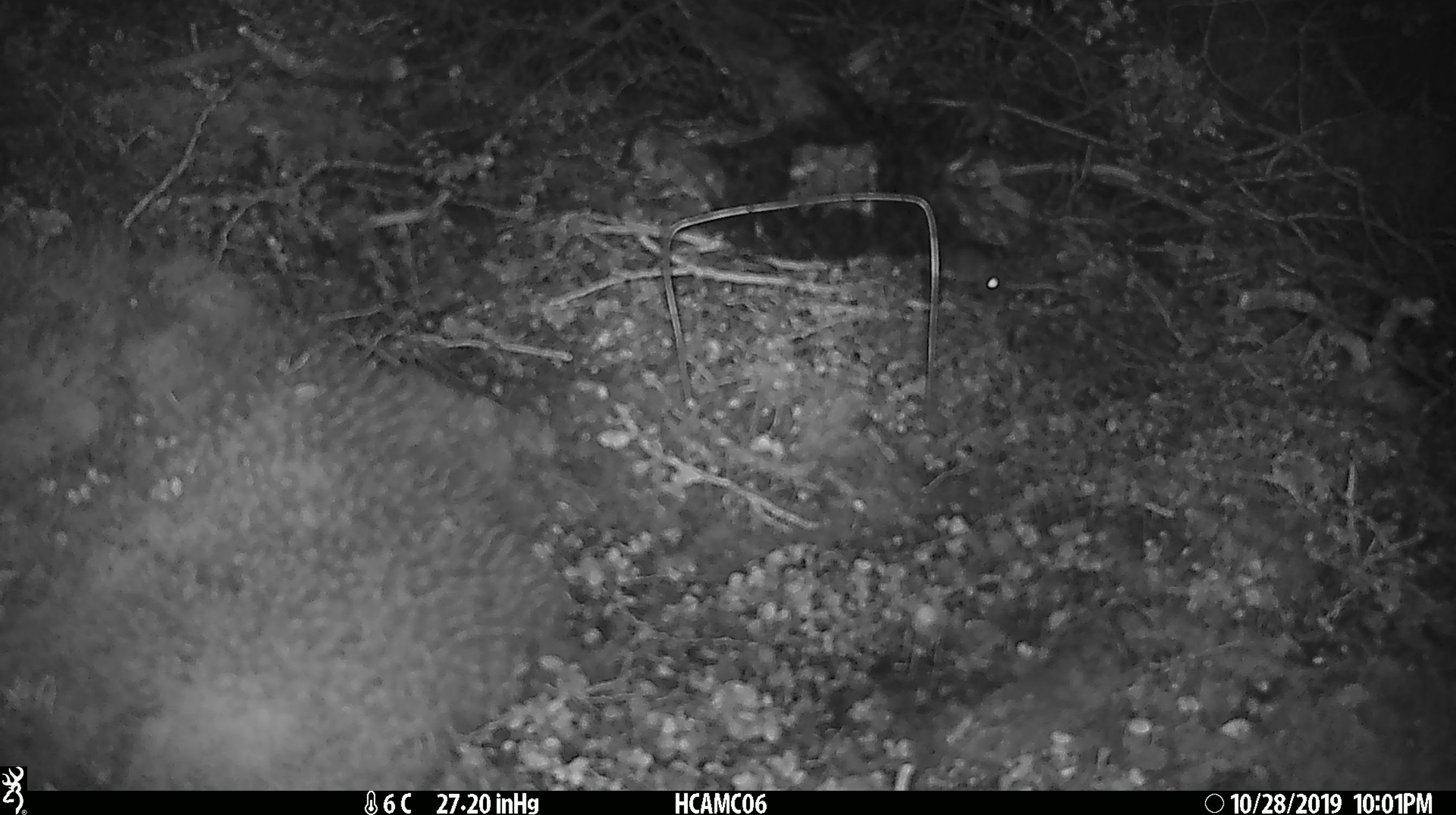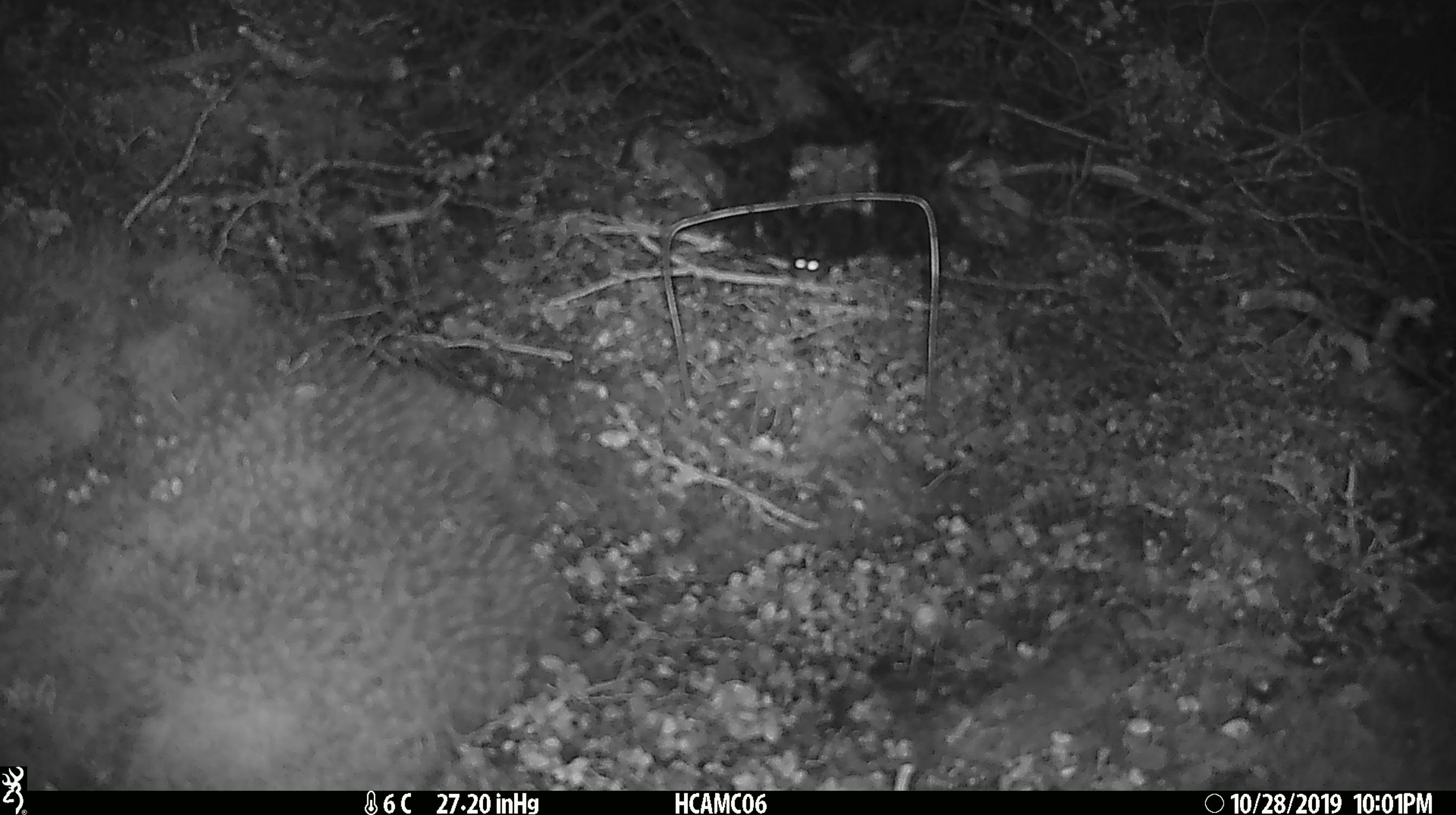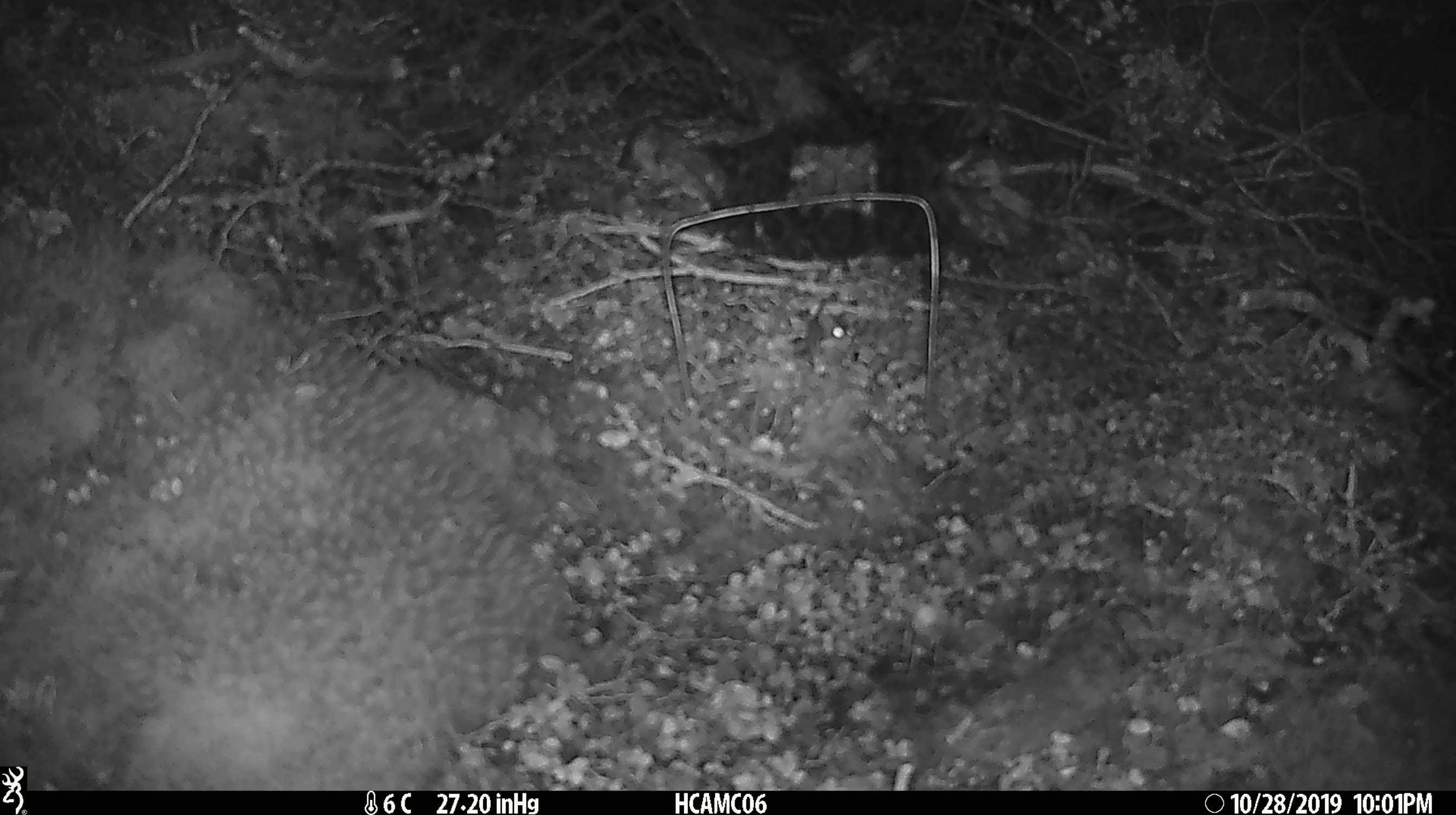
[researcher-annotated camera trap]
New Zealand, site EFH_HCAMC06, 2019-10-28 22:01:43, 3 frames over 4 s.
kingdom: Animalia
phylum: Chordata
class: Mammalia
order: Rodentia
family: Muridae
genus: Mus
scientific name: Mus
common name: mouse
Mouse (Mus).